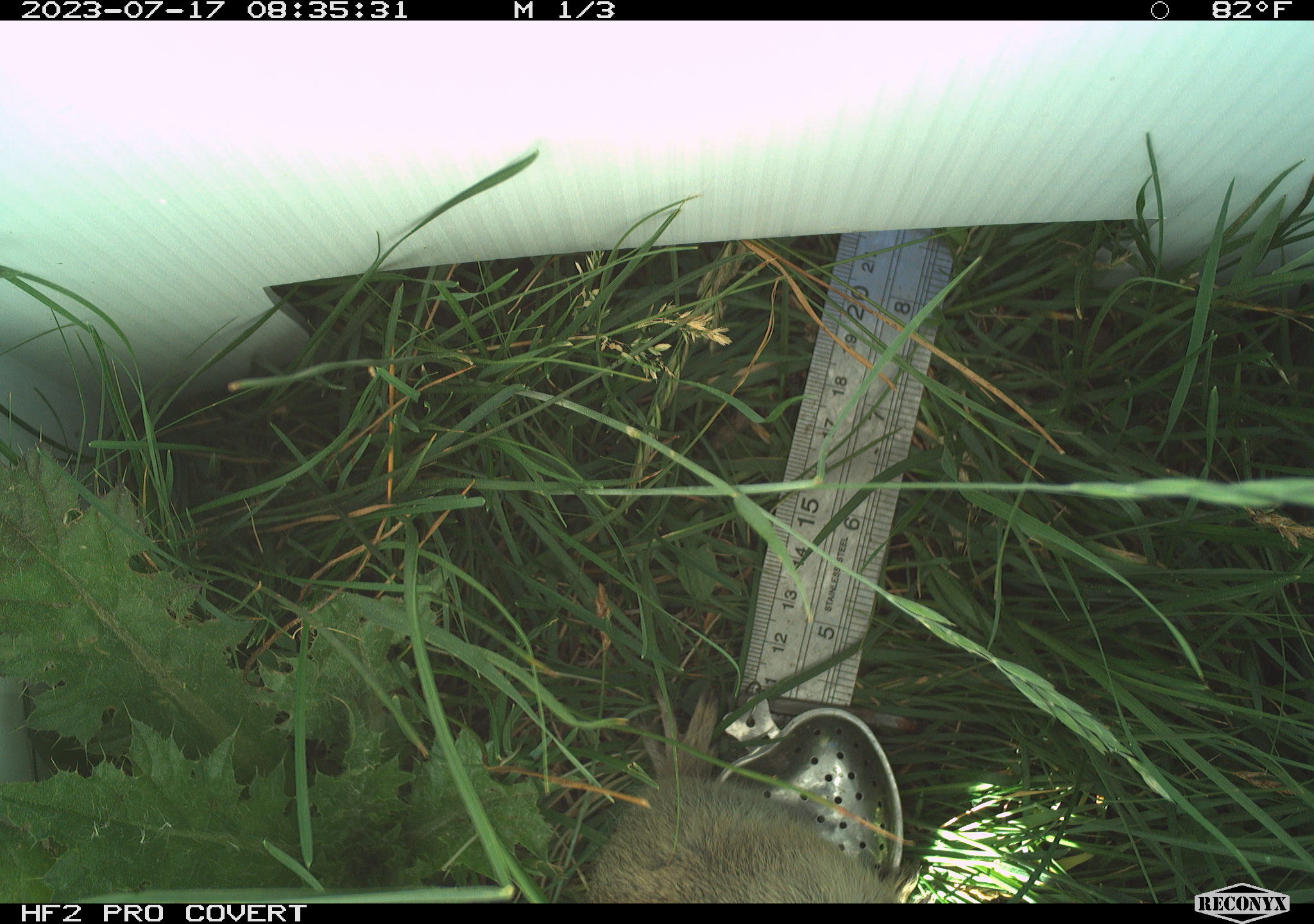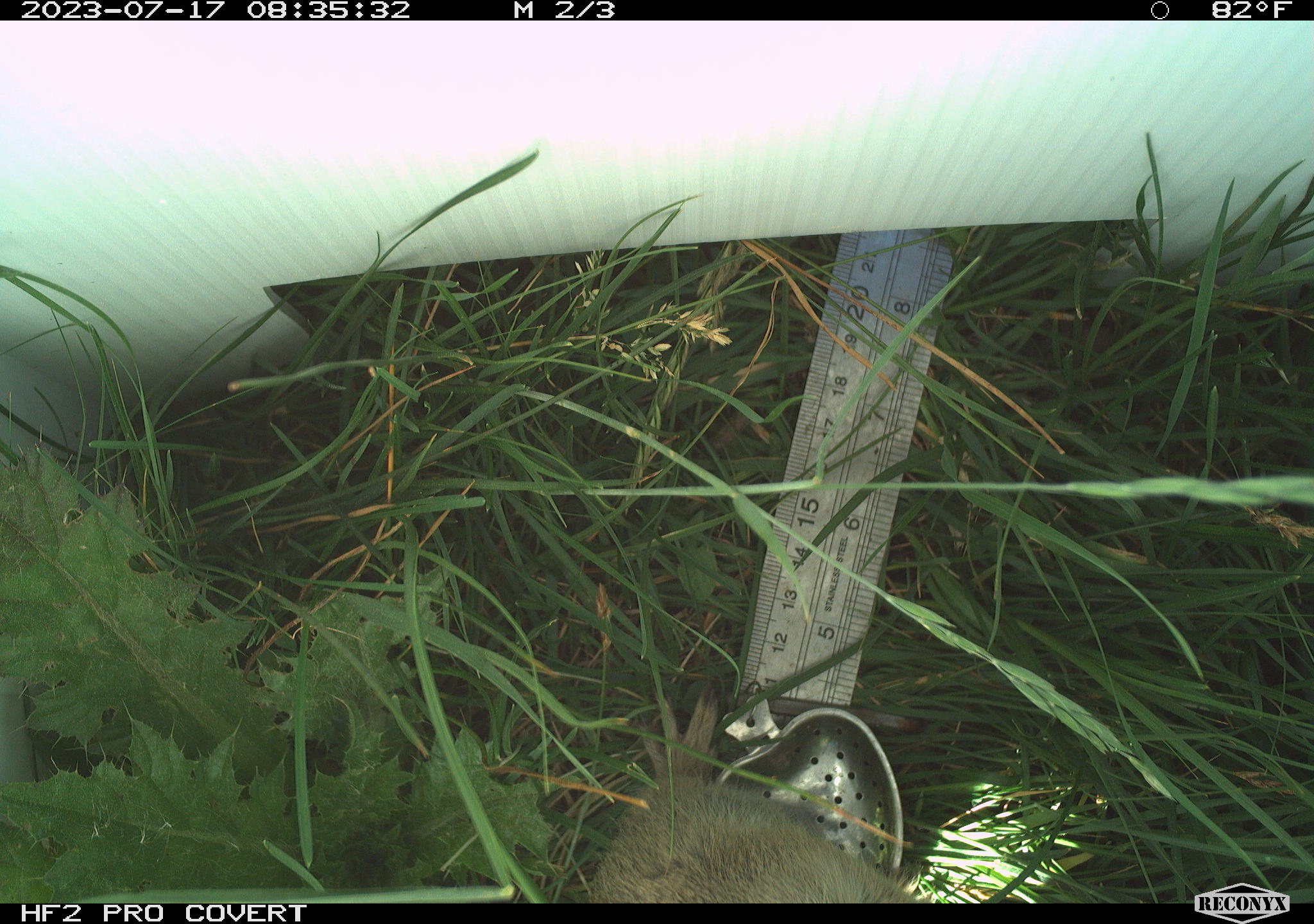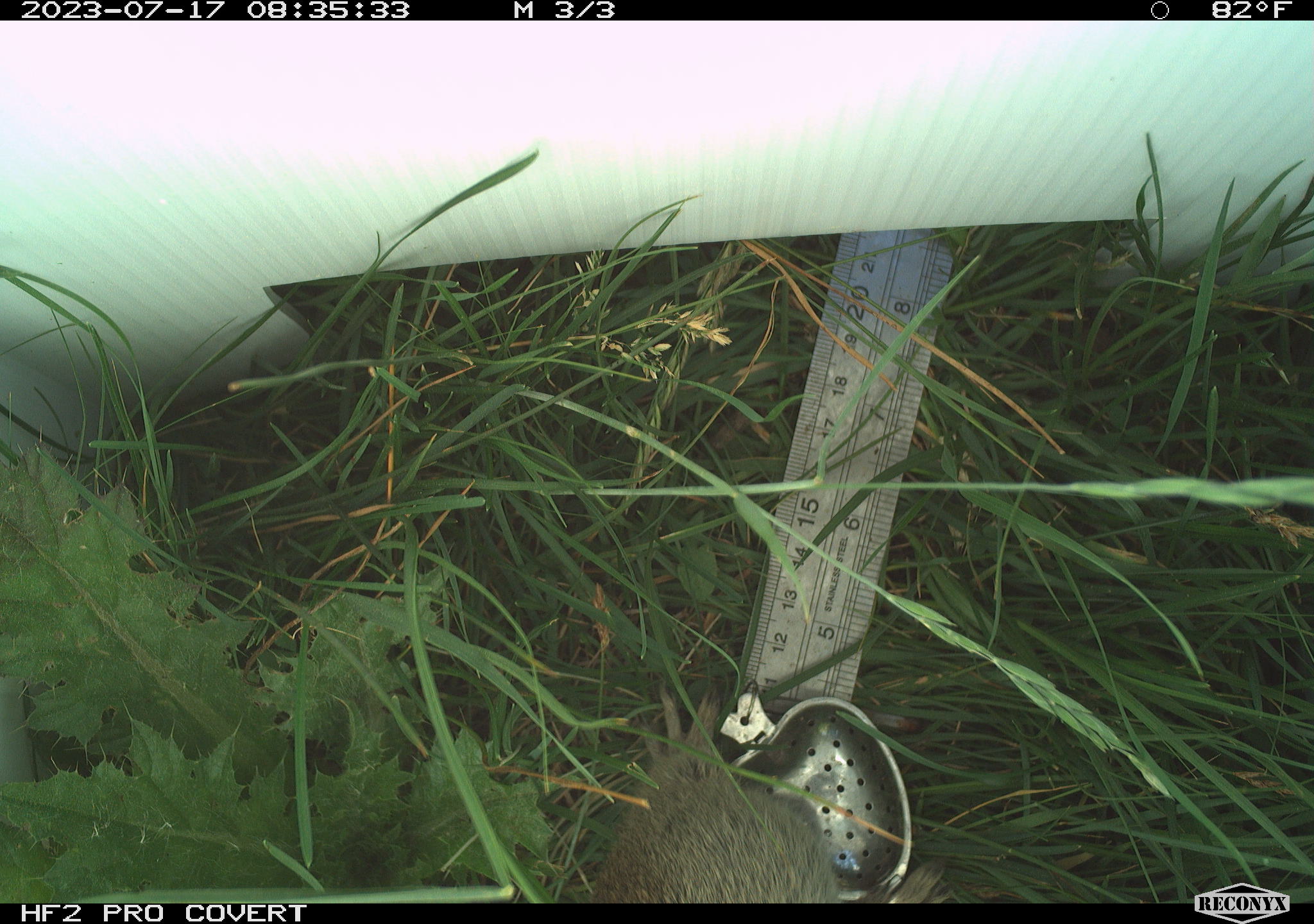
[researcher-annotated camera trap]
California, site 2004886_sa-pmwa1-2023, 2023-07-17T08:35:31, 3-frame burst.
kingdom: Animalia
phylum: Chordata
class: Mammalia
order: Rodentia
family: Sciuridae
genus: Urocitellus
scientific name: Urocitellus beldingi beldingi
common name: belding's ground squirrel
Belding's ground squirrel (Urocitellus beldingi beldingi).